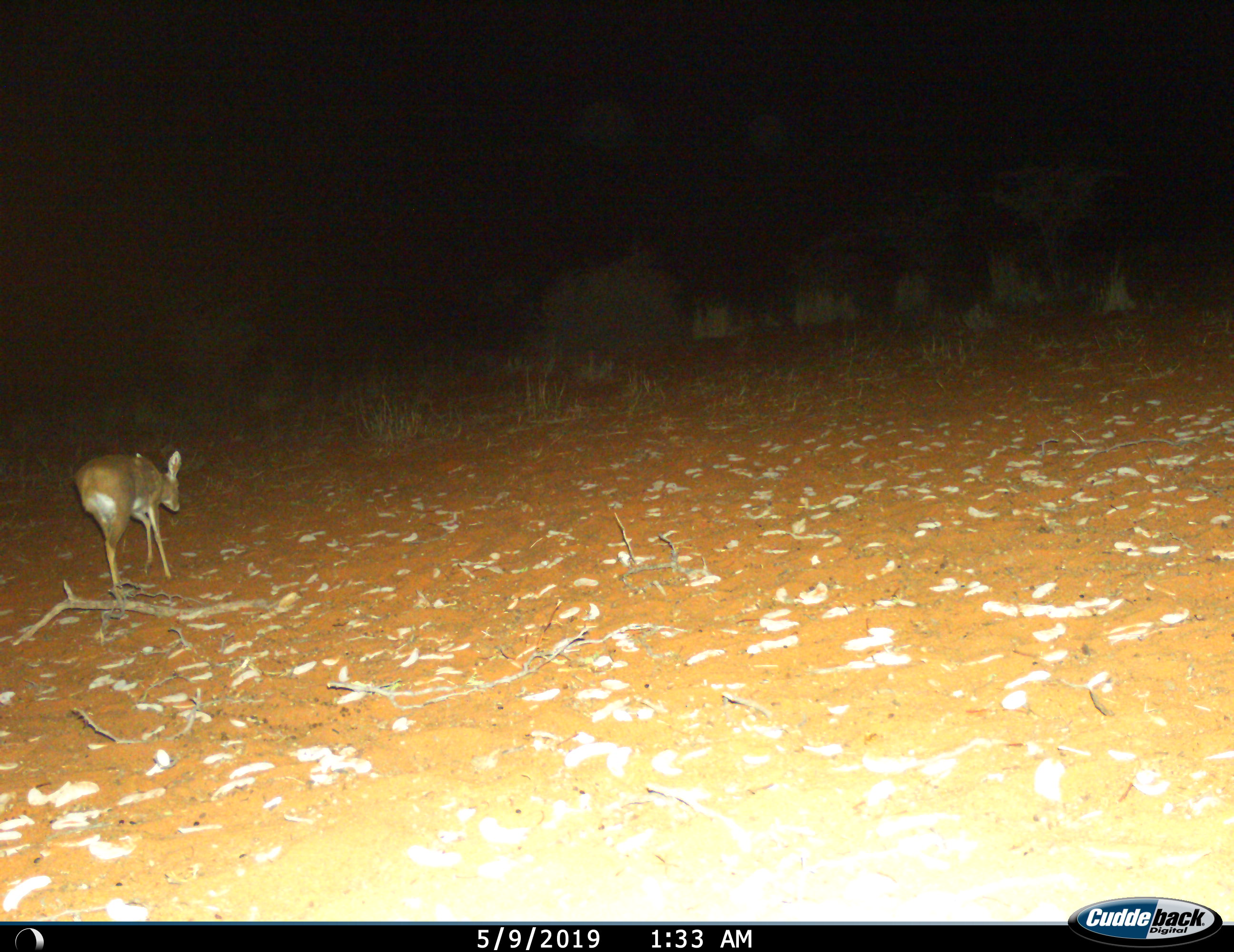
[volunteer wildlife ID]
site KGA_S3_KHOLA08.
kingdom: Animalia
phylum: Chordata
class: Mammalia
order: Artiodactyla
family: Bovidae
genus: Raphicerus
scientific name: Raphicerus campestris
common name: steenbok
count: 1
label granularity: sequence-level